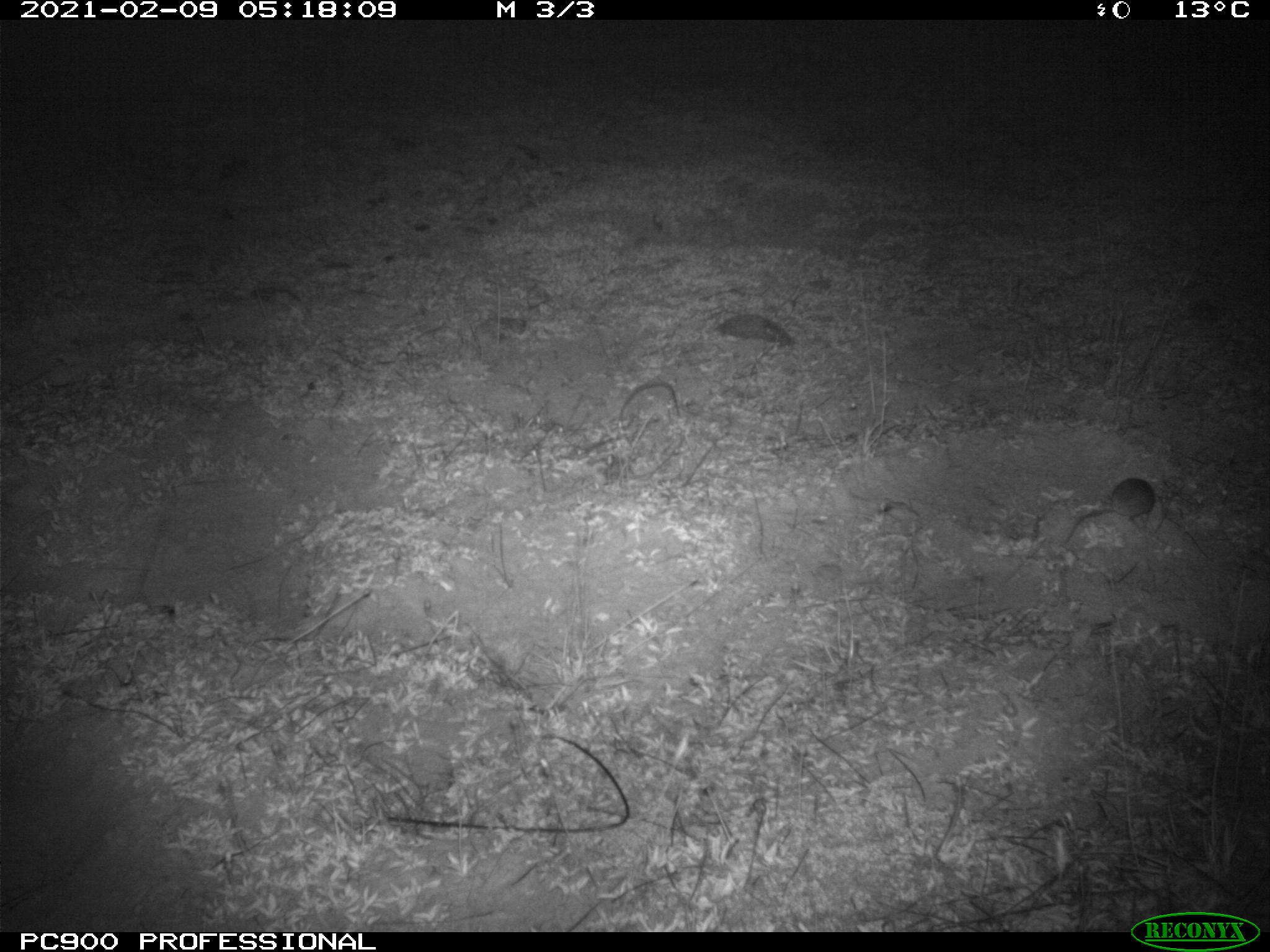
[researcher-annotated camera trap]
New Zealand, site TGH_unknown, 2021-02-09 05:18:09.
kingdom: Animalia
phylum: Chordata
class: Mammalia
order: Rodentia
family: Muridae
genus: Mus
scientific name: Mus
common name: mouse